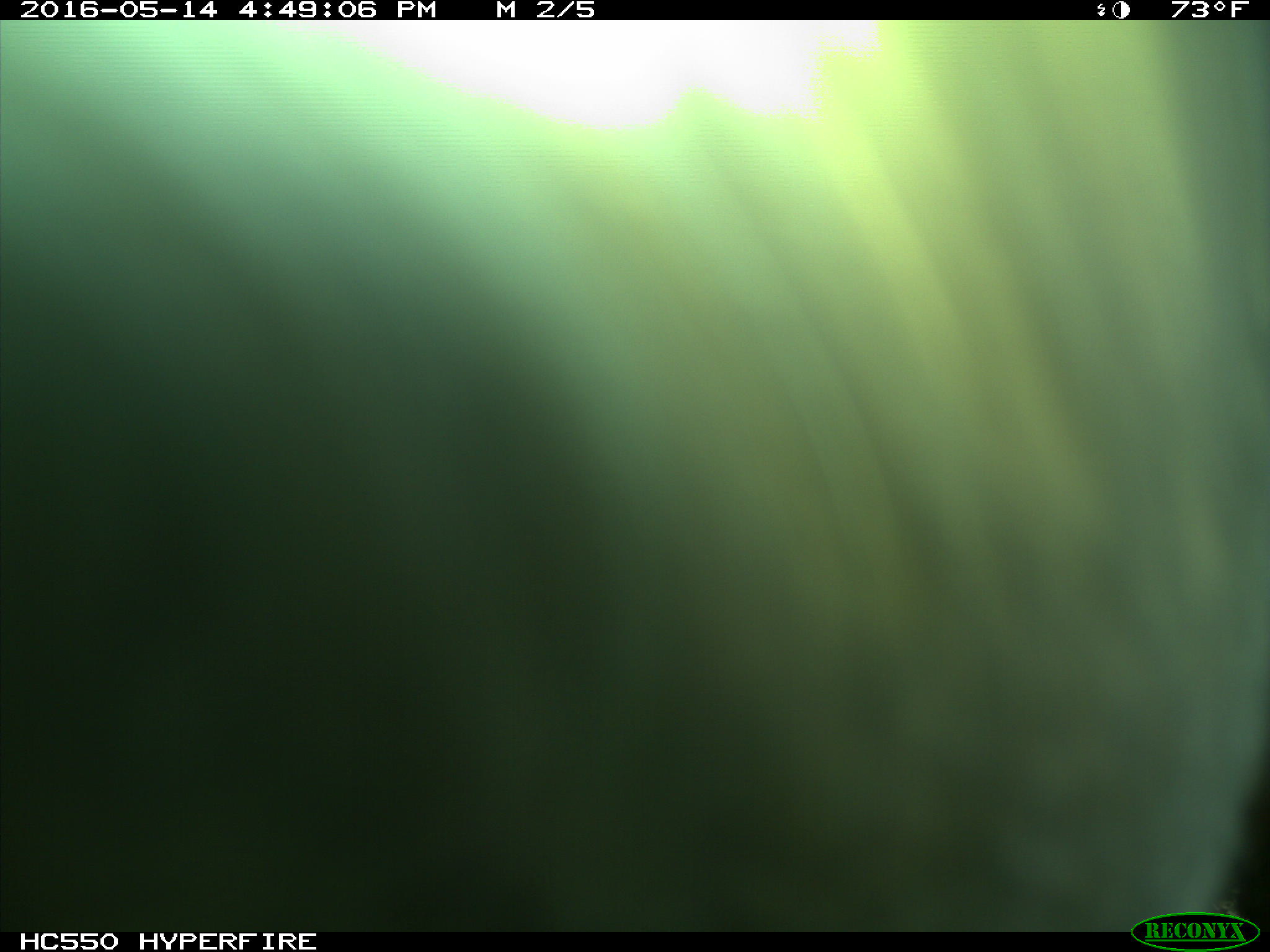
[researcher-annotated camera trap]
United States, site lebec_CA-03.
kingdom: Animalia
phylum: Chordata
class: Mammalia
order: Artiodactyla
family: Bovidae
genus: Bos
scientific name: Bos taurus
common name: domestic cow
Bos taurus (domestic cow).